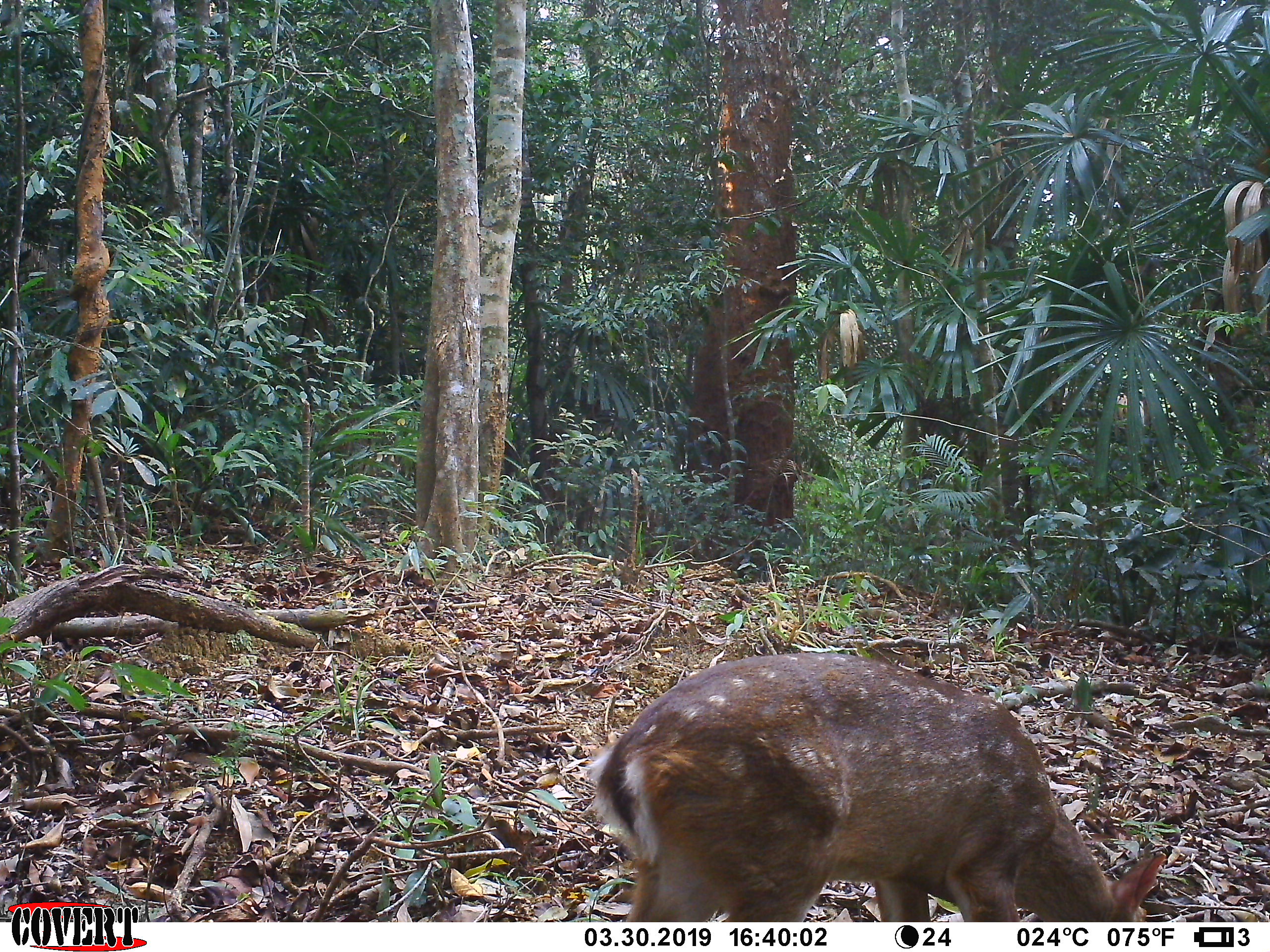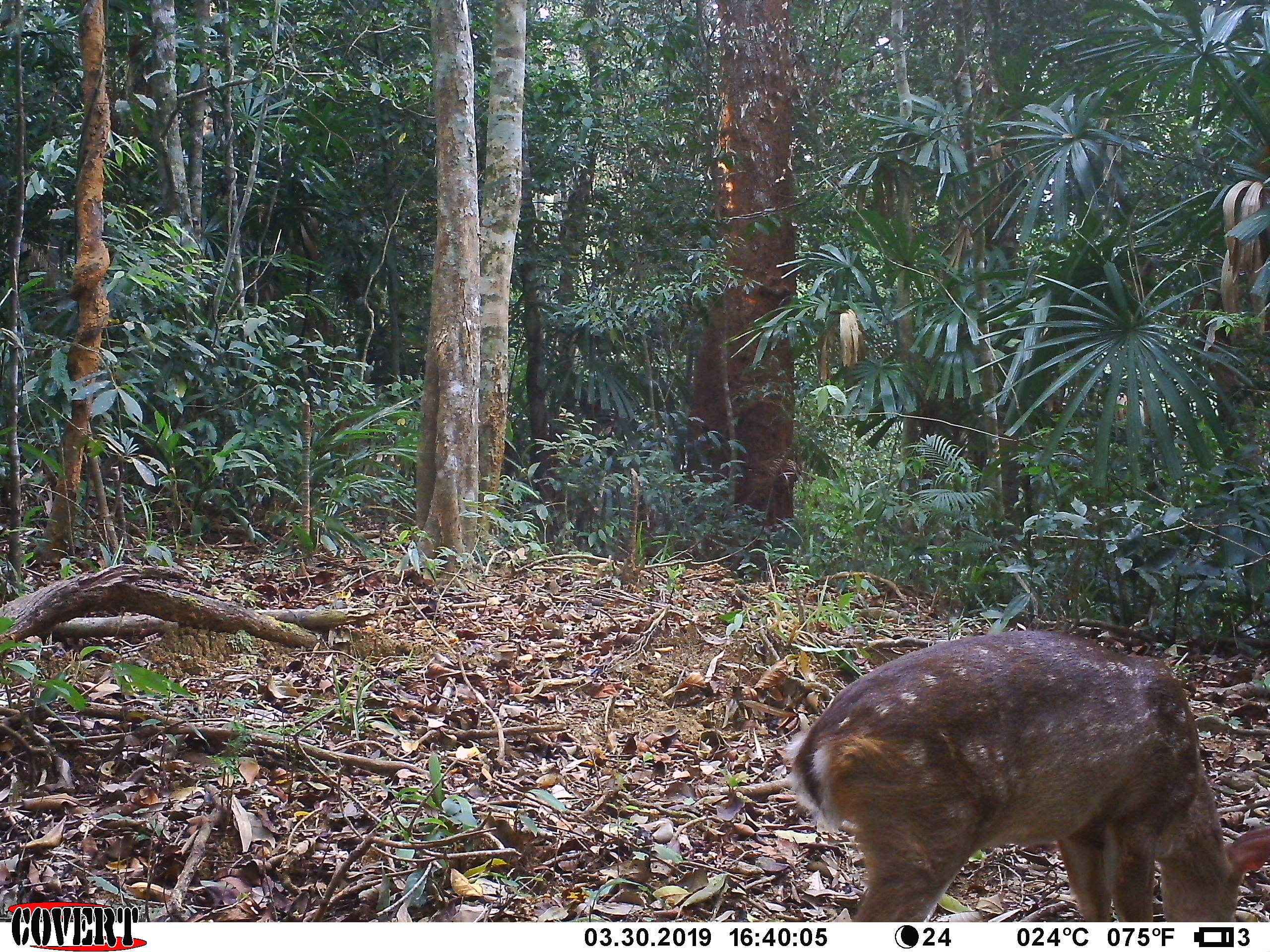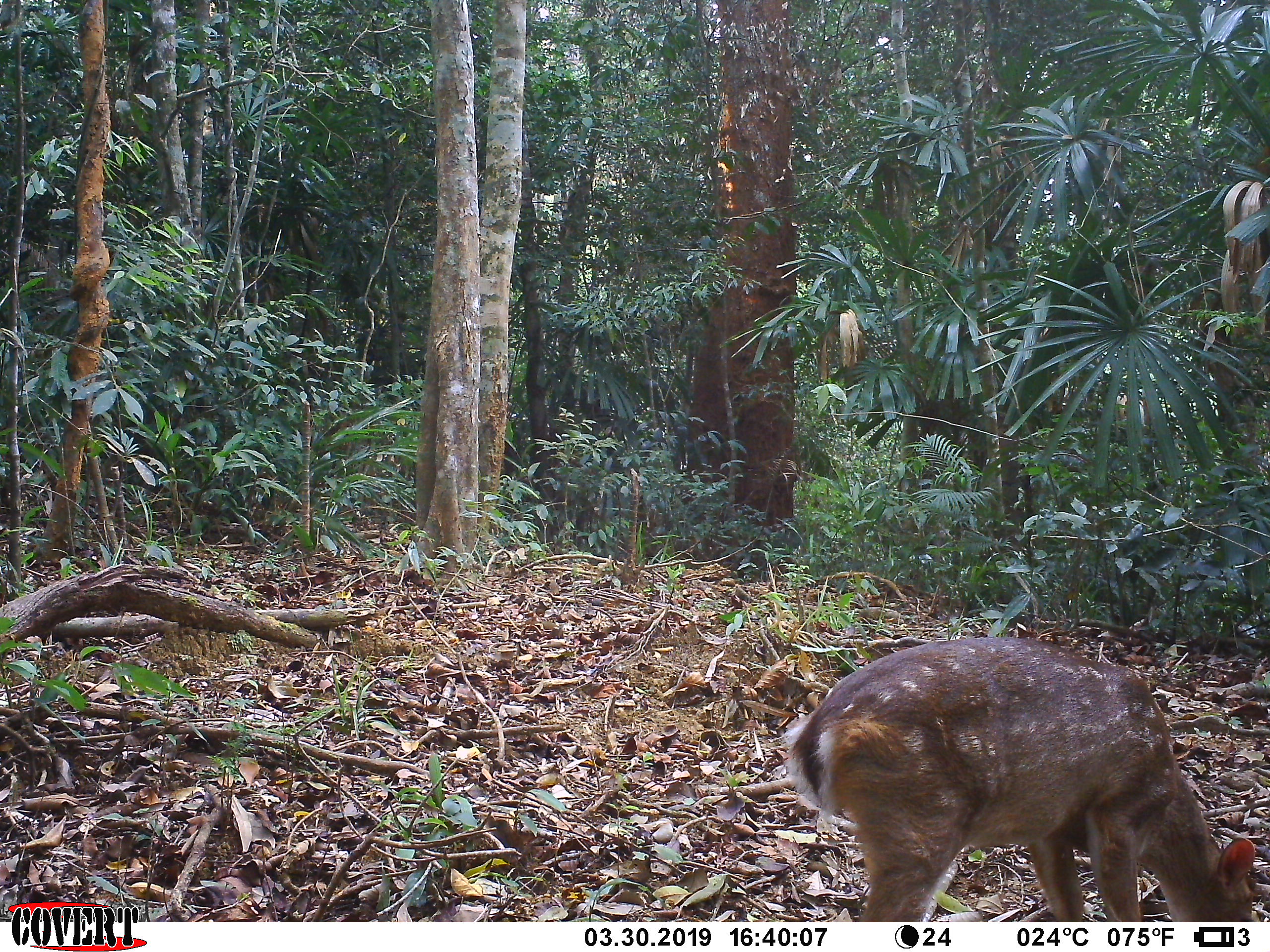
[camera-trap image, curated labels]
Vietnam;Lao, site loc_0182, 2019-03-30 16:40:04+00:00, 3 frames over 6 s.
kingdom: Animalia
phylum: Chordata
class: Mammalia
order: Artiodactyla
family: Cervidae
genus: Muntiacus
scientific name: Muntiacus vuquangensis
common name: large-antlered muntjac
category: large antlered muntjac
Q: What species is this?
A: Large antlered muntjac (large-antlered muntjac) (Muntiacus vuquangensis).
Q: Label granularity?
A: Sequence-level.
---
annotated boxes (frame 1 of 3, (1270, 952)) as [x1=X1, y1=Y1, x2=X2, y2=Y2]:
large antlered muntjac: [x1=587, y1=650, x2=1167, y2=922]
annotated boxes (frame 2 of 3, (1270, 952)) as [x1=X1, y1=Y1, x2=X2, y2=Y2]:
large antlered muntjac: [x1=780, y1=629, x2=1269, y2=922]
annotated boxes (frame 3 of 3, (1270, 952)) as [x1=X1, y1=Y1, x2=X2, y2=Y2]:
large antlered muntjac: [x1=780, y1=635, x2=1256, y2=921]